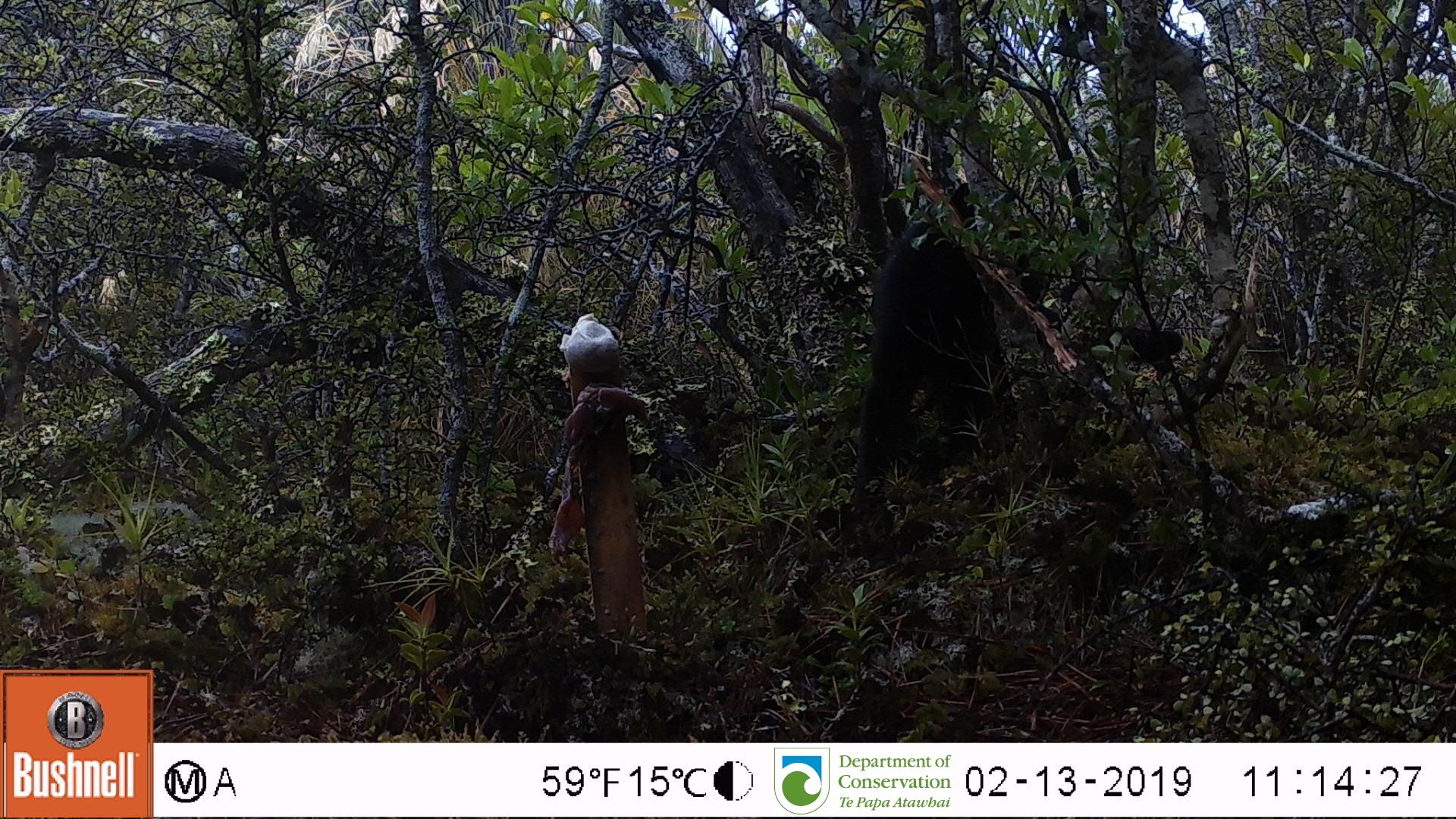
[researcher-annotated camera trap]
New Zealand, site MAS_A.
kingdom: Animalia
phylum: Chordata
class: Mammalia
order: Carnivora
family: Felidae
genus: Felis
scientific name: Felis catus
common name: domestic cat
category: cat